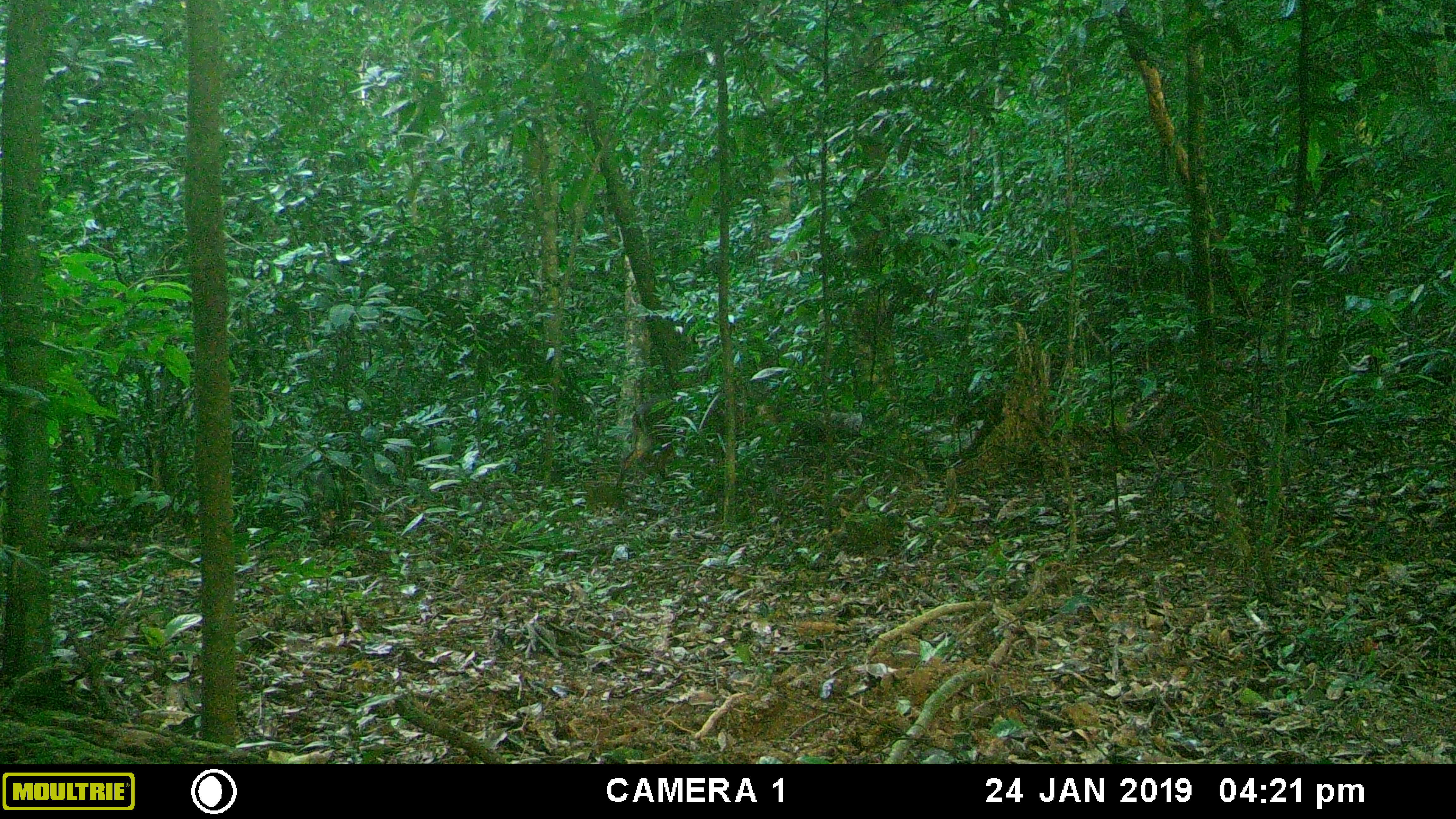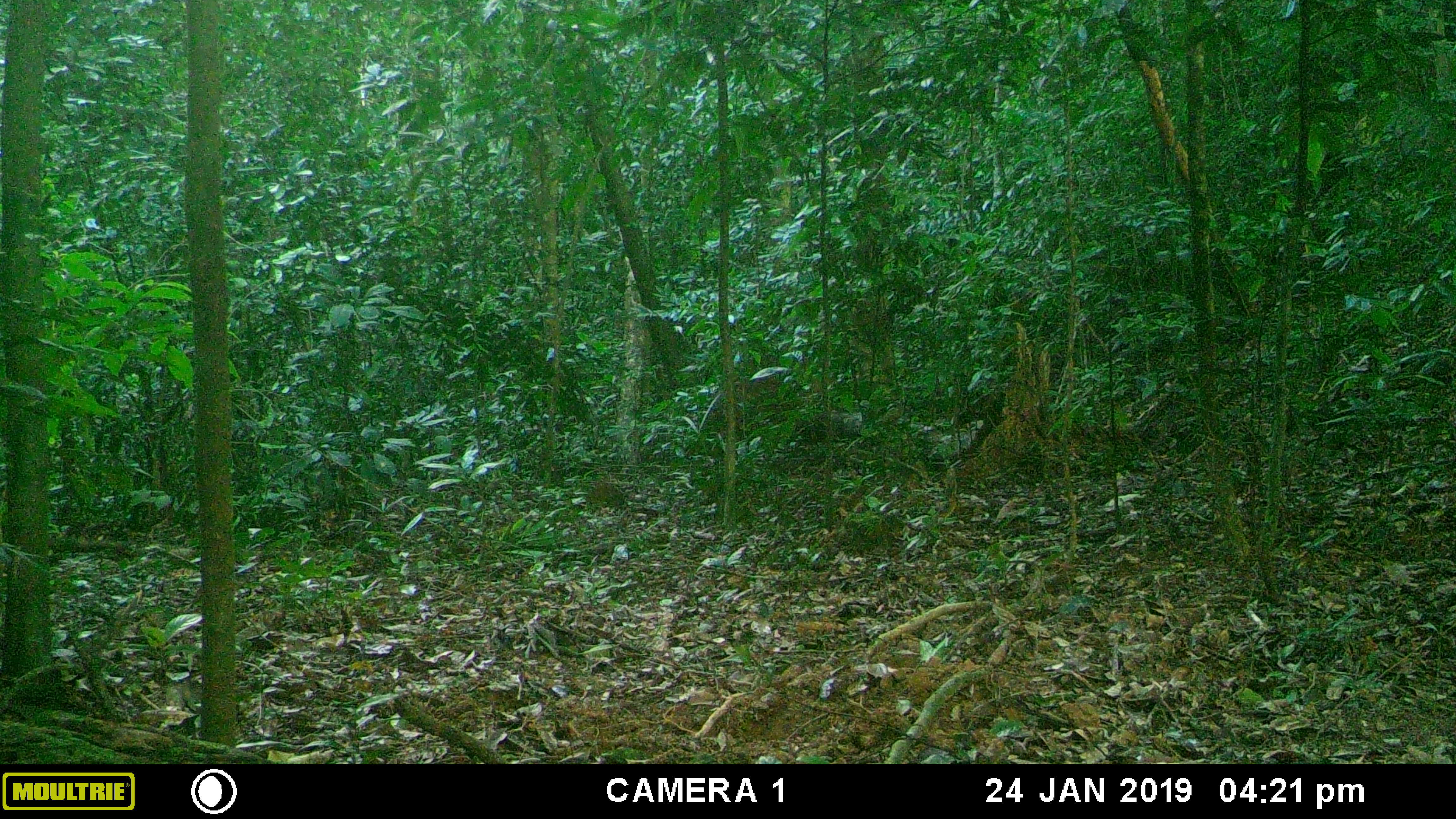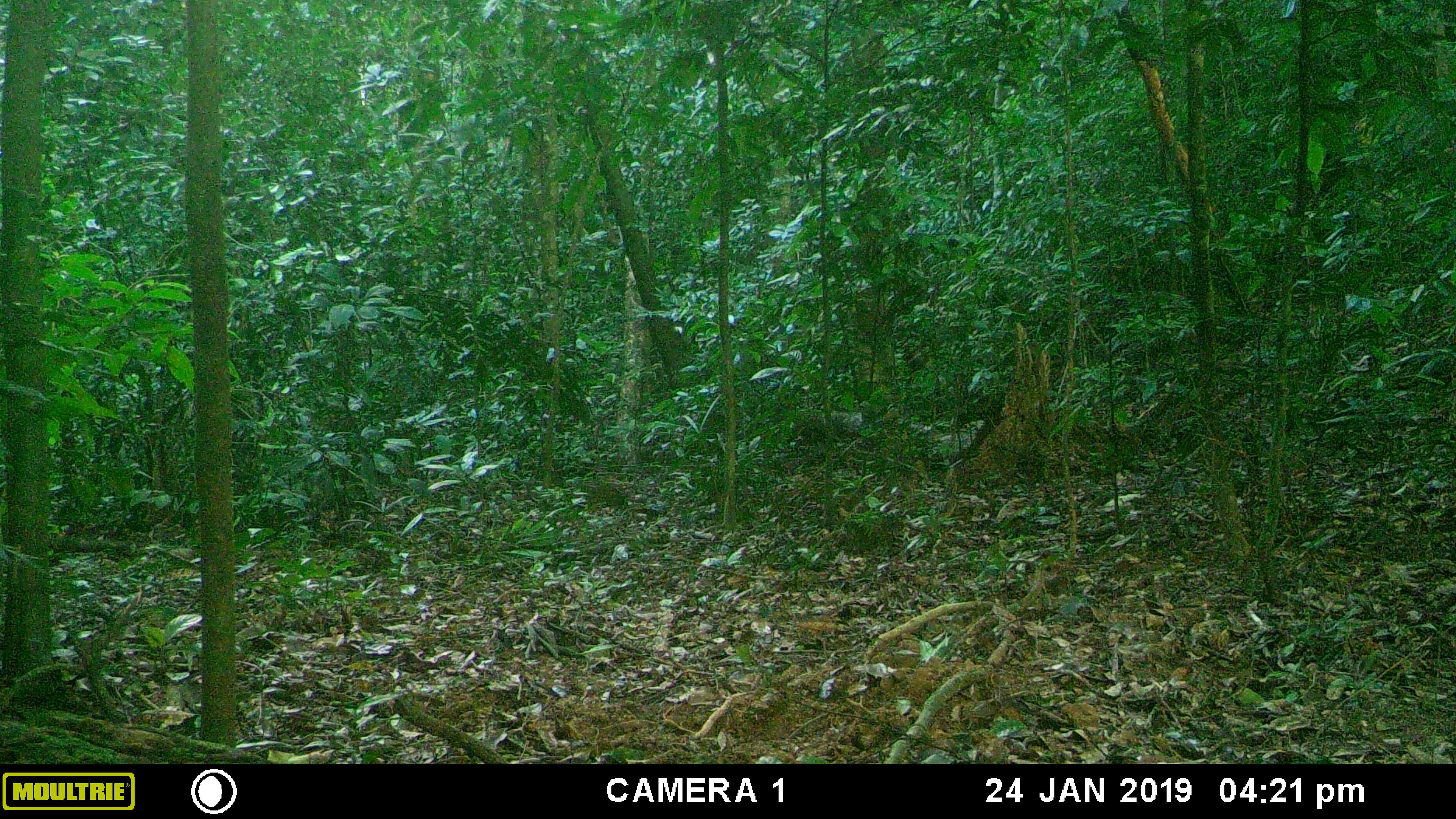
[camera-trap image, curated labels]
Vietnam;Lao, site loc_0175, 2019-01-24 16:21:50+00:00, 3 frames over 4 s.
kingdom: Animalia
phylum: Chordata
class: Mammalia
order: Artiodactyla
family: Cervidae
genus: Muntiacus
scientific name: Muntiacus vuquangensis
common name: large-antlered muntjac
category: large antlered muntjac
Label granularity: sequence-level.